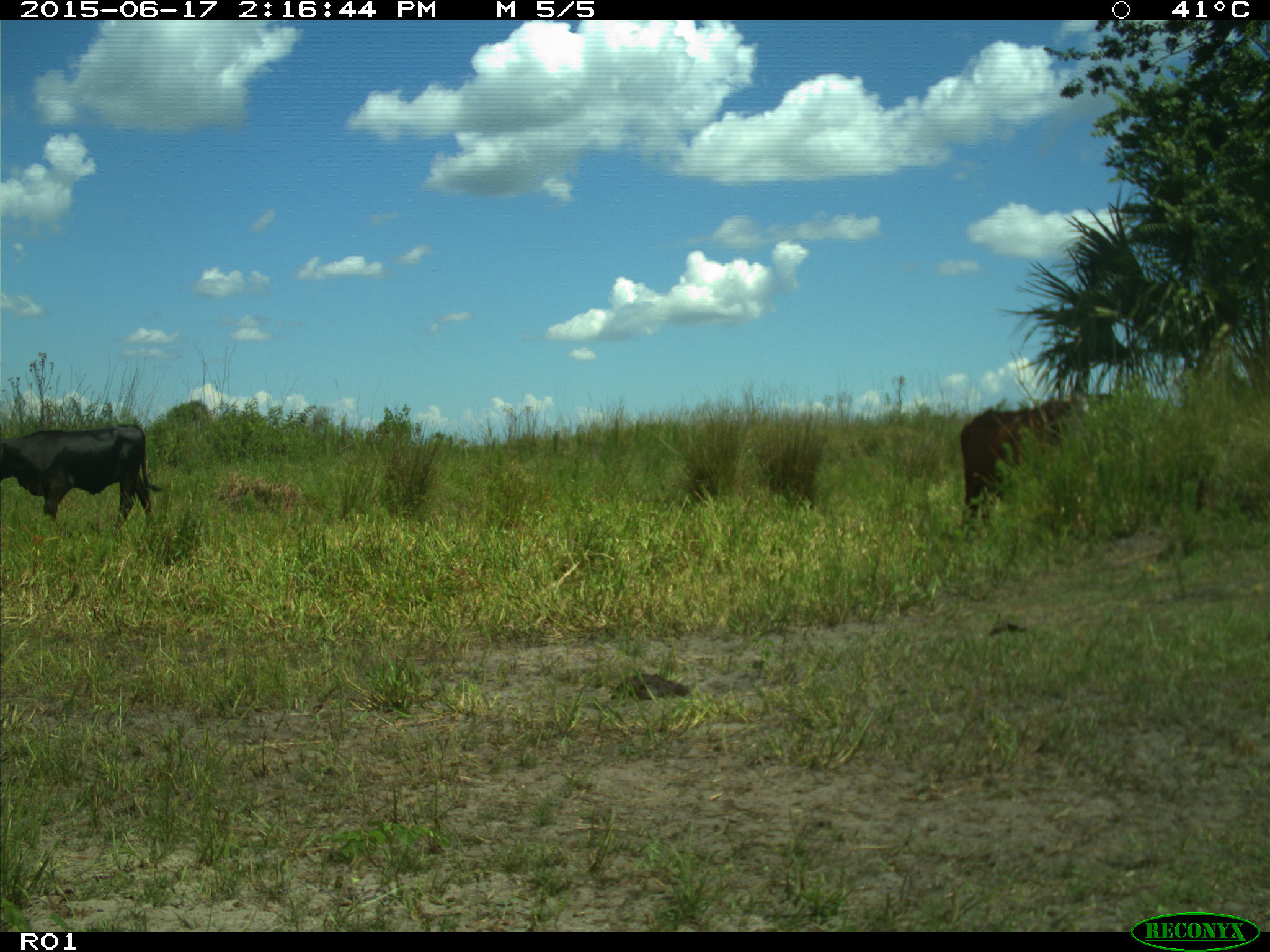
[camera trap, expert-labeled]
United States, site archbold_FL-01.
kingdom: Animalia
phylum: Chordata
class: Mammalia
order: Artiodactyla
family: Bovidae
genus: Bos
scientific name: Bos taurus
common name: domestic cow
Bos taurus (domestic cow).